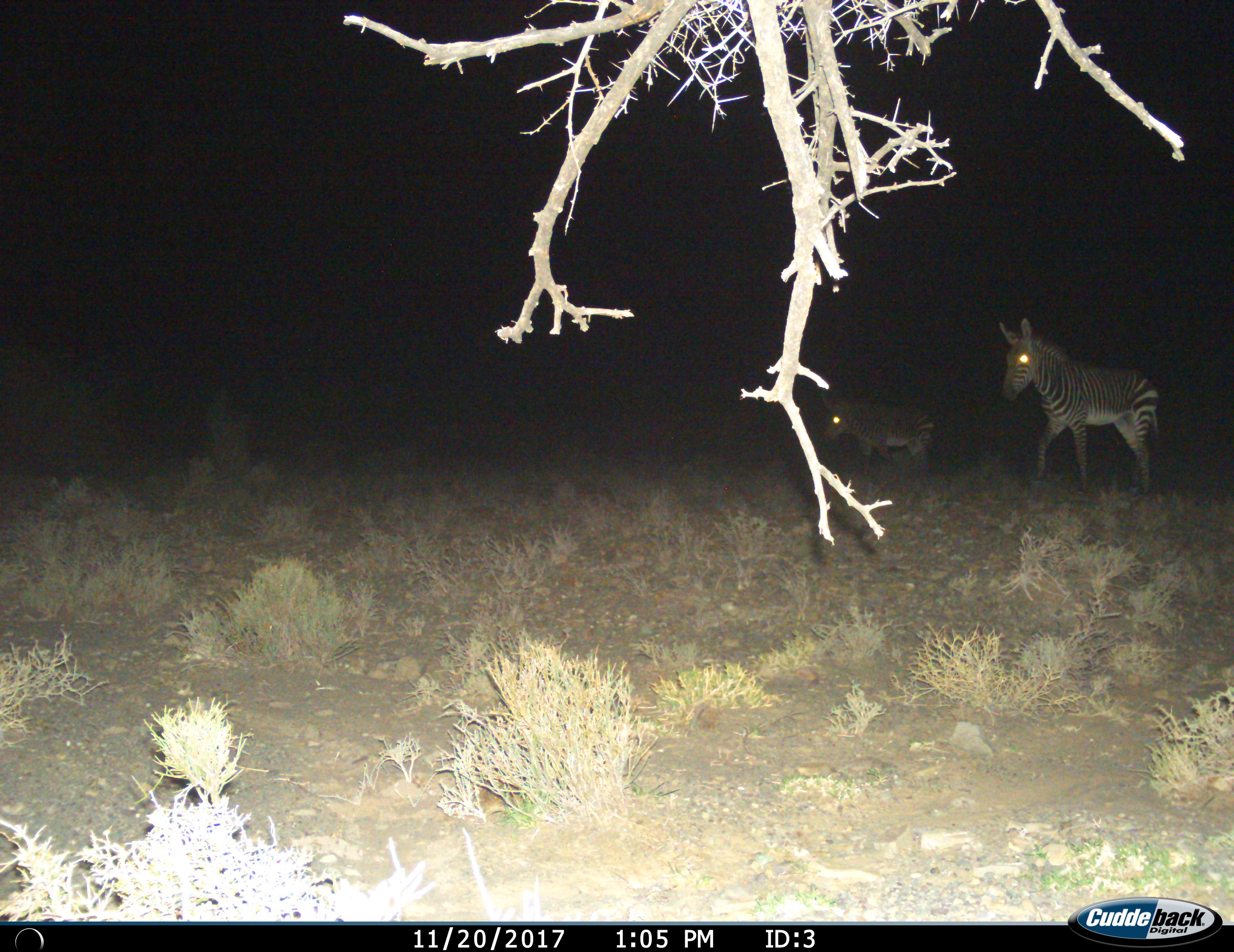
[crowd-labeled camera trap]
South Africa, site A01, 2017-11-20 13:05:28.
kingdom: Animalia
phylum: Chordata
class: Mammalia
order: Perissodactyla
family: Equidae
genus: Equus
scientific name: Equus zebra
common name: mountain zebra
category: zebramountain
Zebramountain (mountain zebra) (Equus zebra), count 2. Behavior (volunteer vote fractions): standing 20%, resting 0%, moving 80%, interacting 0%. Young present (vote fraction): 60%. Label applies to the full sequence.